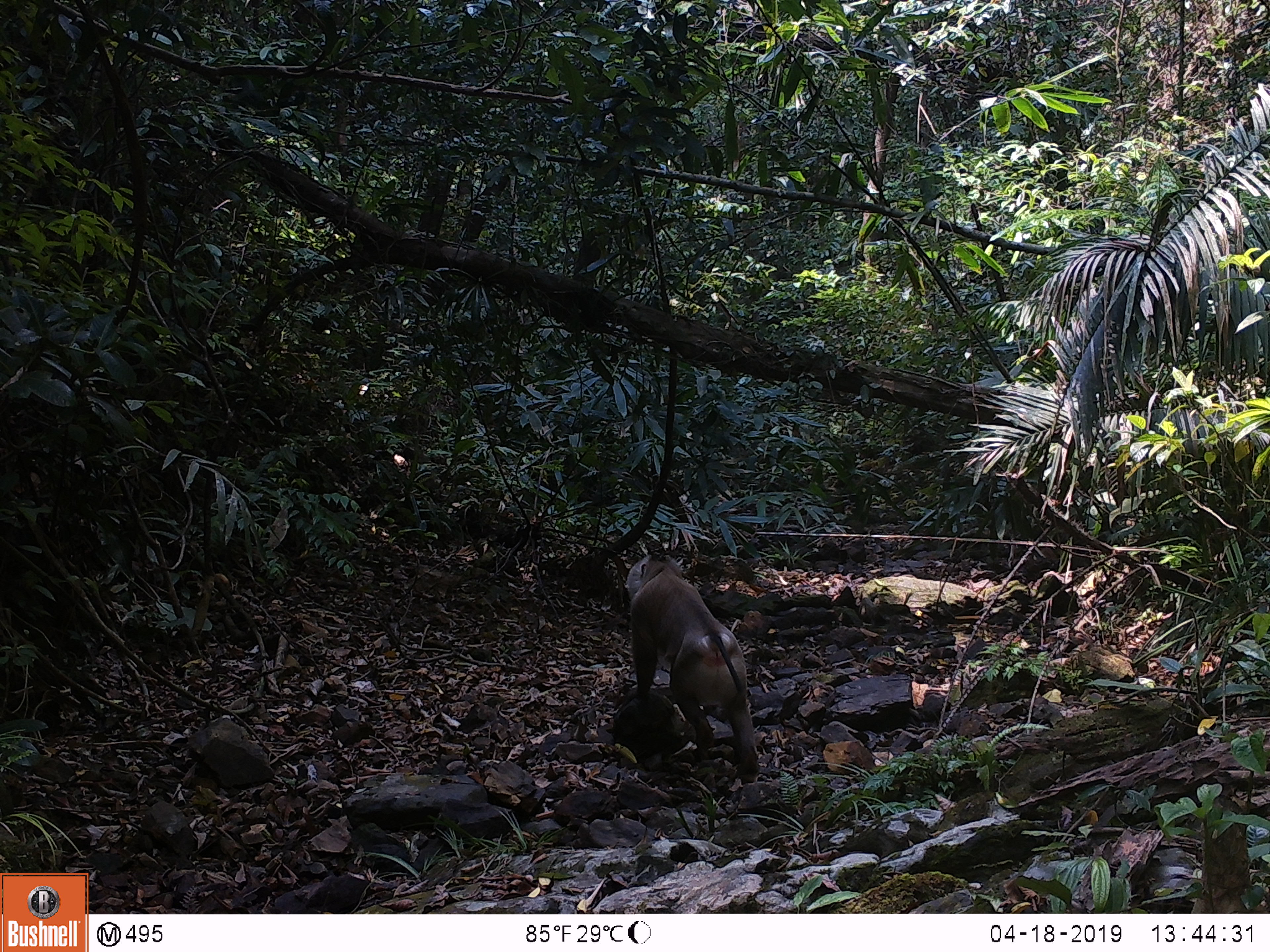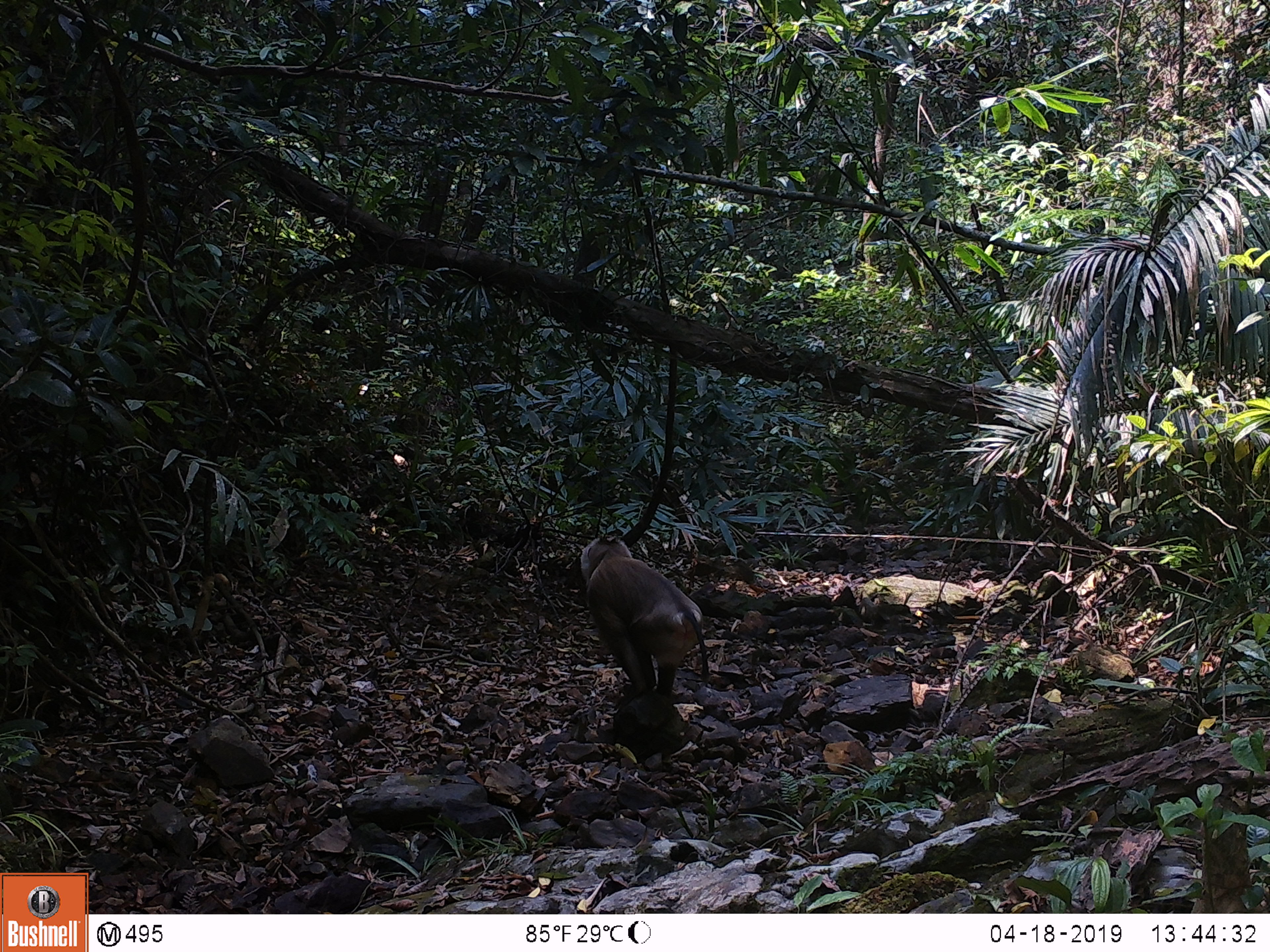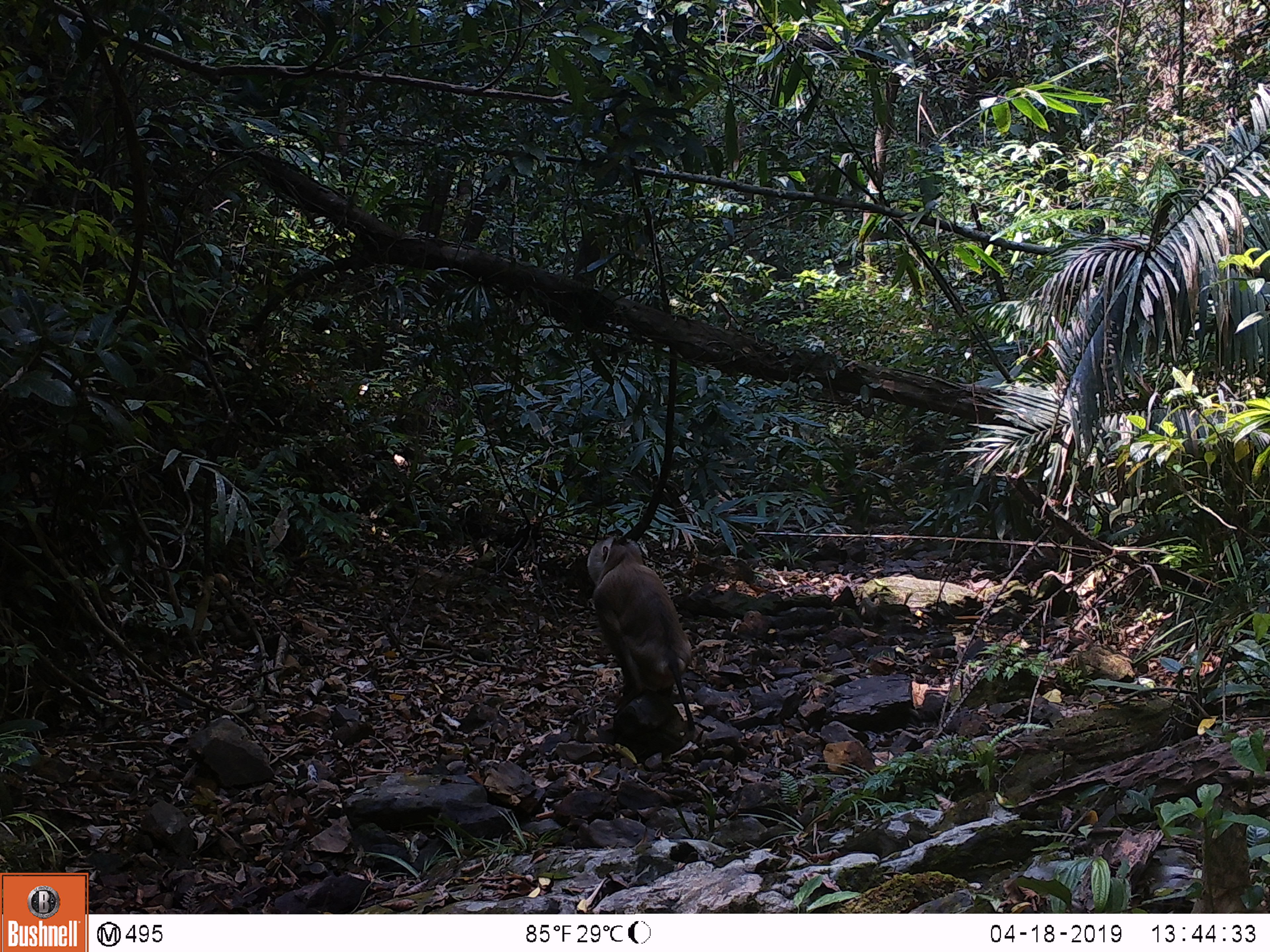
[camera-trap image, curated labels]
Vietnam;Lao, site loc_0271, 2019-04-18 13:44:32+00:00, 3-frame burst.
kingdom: Animalia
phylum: Chordata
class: Mammalia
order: Primates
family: Cercopithecidae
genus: Macaca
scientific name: Macaca nemestrina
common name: pig-tailed macaque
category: pig tailed macaque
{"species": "pig tailed macaque (pig-tailed macaque) (Macaca nemestrina)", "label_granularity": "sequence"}